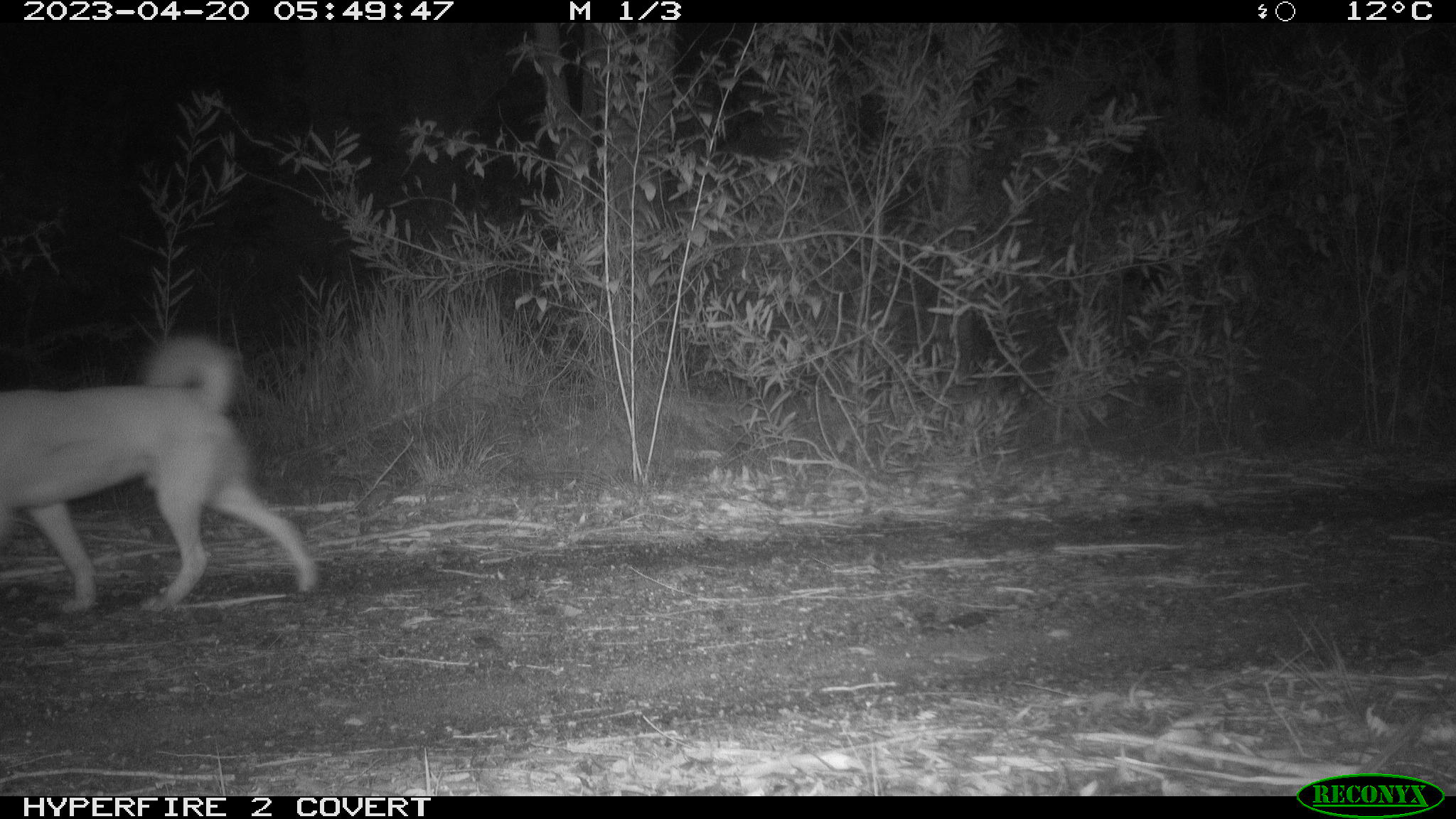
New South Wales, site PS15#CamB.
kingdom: Animalia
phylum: Chordata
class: Mammalia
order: Carnivora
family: Canidae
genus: Canis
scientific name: Canis familiaris dingo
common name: dingo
Dingo (Canis familiaris dingo).